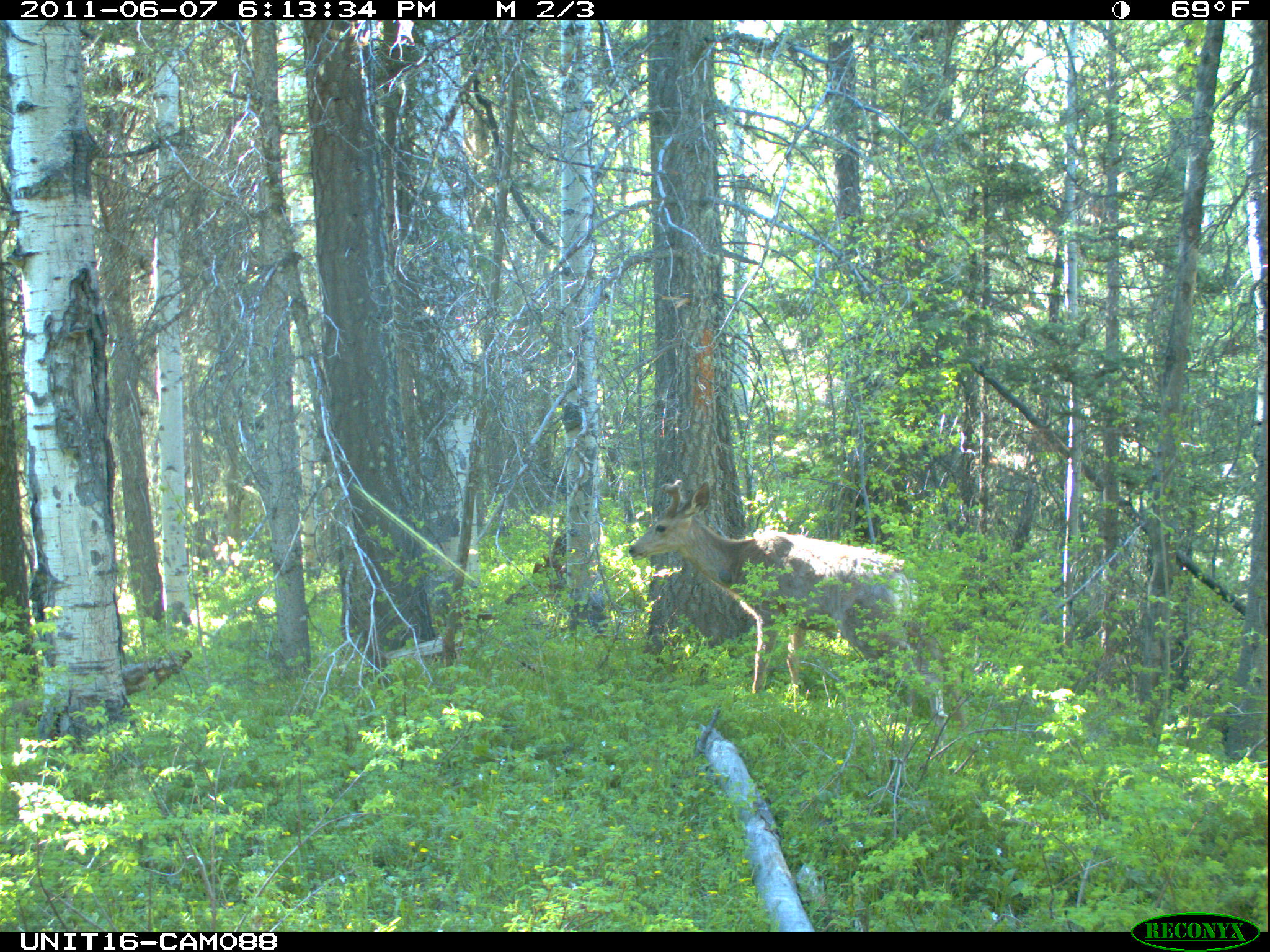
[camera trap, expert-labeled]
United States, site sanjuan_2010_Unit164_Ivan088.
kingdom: Animalia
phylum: Chordata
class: Mammalia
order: Artiodactyla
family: Cervidae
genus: Odocoileus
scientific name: Odocoileus hemionus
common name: mule deer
Odocoileus hemionus (mule deer).